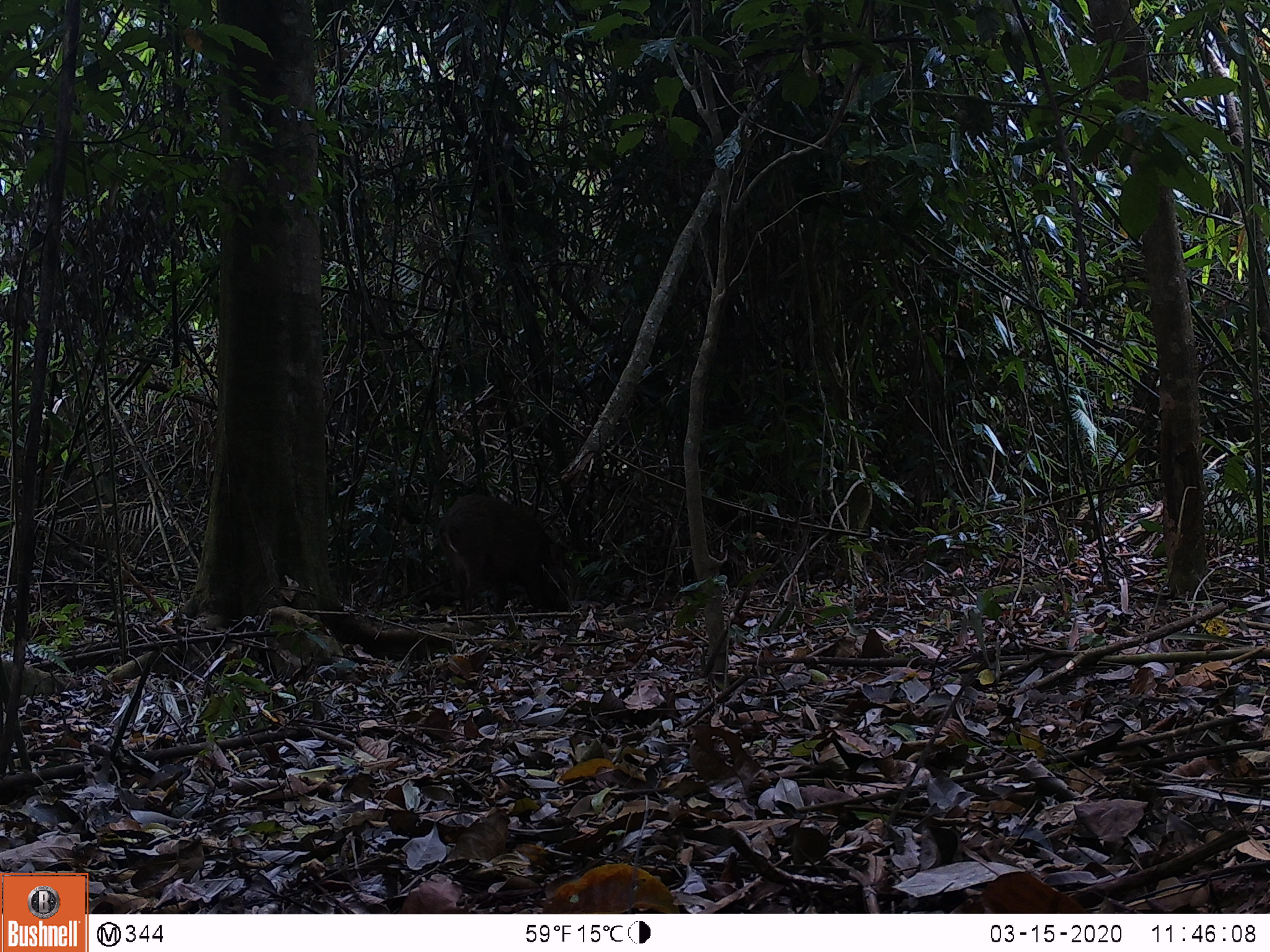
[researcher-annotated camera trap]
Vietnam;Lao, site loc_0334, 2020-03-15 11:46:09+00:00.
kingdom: Animalia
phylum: Chordata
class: Mammalia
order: Artiodactyla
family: Suidae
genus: Sus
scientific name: Sus scrofa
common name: eurasian wild pig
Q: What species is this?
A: Eurasian wild pig (Sus scrofa).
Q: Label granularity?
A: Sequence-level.